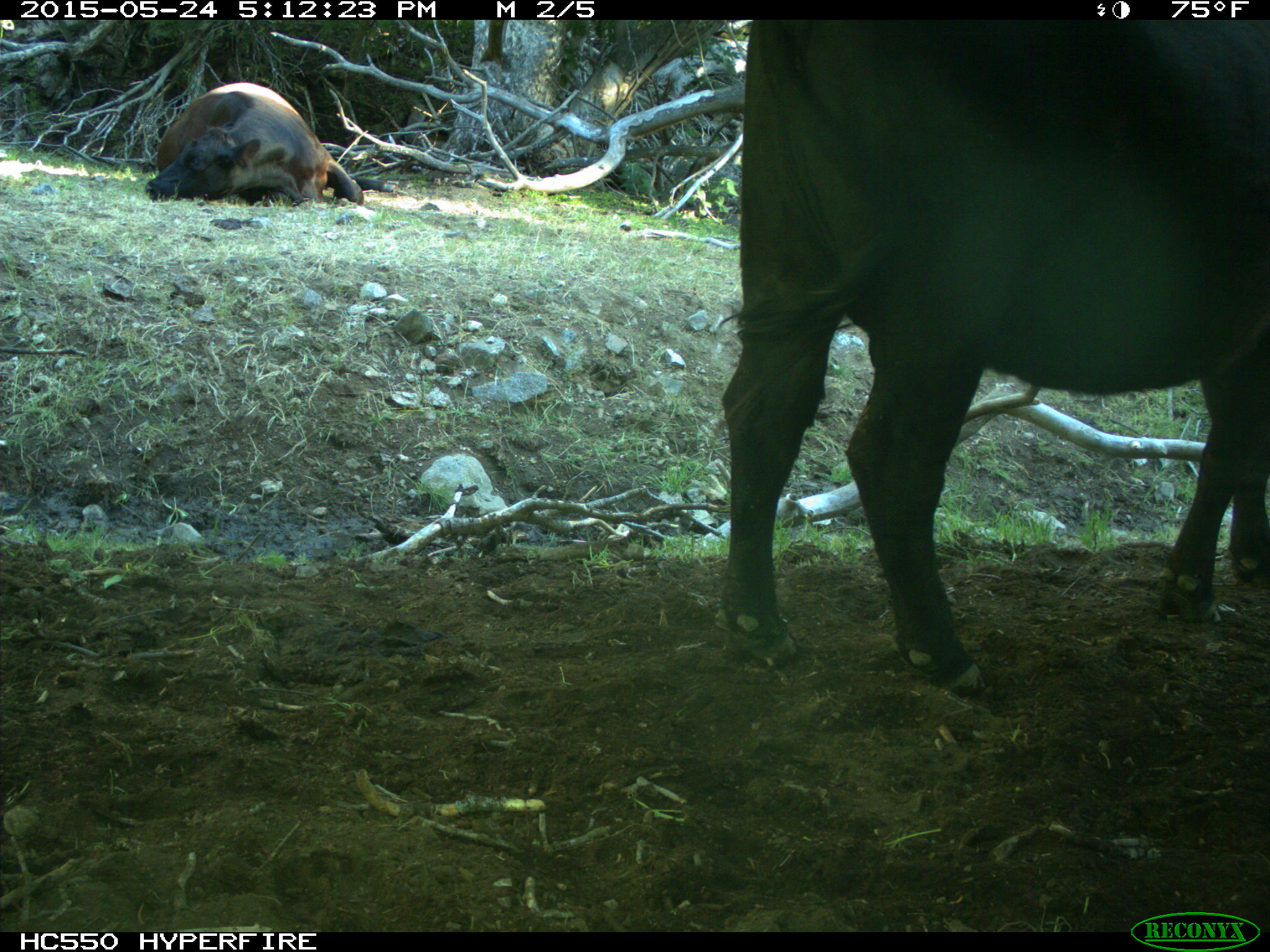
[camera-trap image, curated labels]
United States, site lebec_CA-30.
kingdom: Animalia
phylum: Chordata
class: Mammalia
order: Artiodactyla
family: Bovidae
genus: Bos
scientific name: Bos taurus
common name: domestic cow